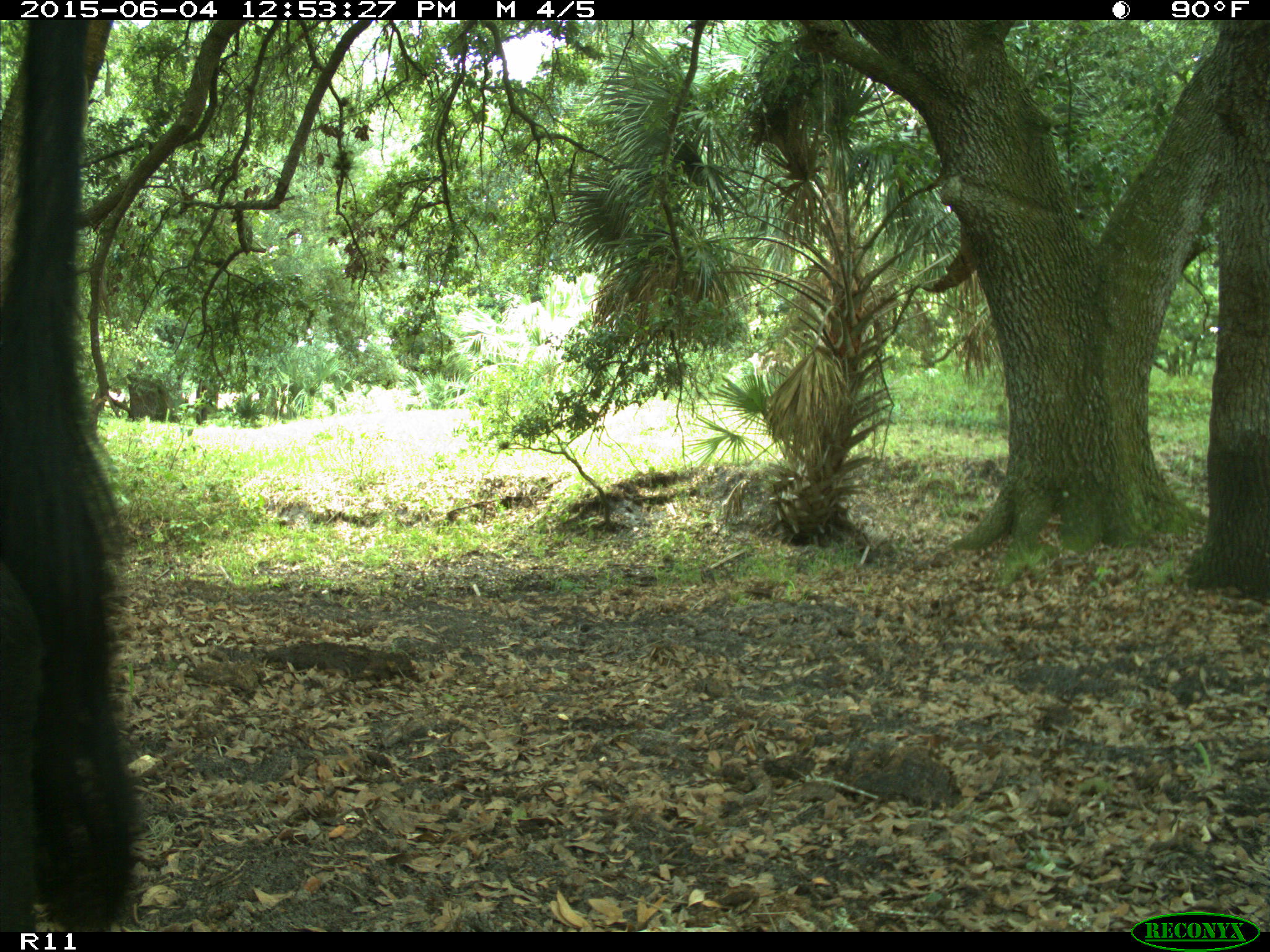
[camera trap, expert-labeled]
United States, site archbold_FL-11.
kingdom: Animalia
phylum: Chordata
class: Mammalia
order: Artiodactyla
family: Bovidae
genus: Bos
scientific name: Bos taurus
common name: domestic cow